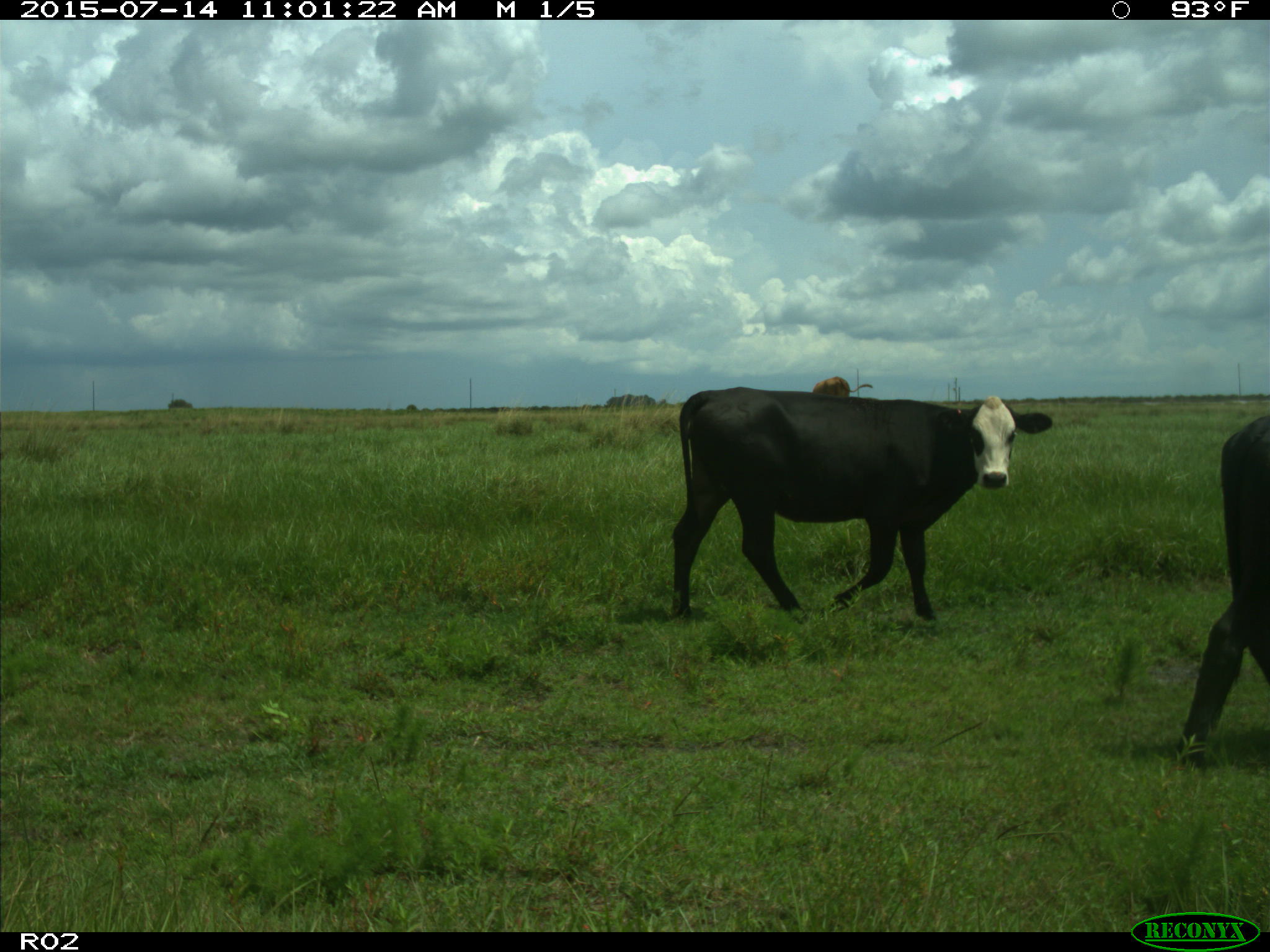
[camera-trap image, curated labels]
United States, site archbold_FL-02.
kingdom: Animalia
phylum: Chordata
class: Mammalia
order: Artiodactyla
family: Bovidae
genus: Bos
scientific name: Bos taurus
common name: domestic cow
Bos taurus (domestic cow).